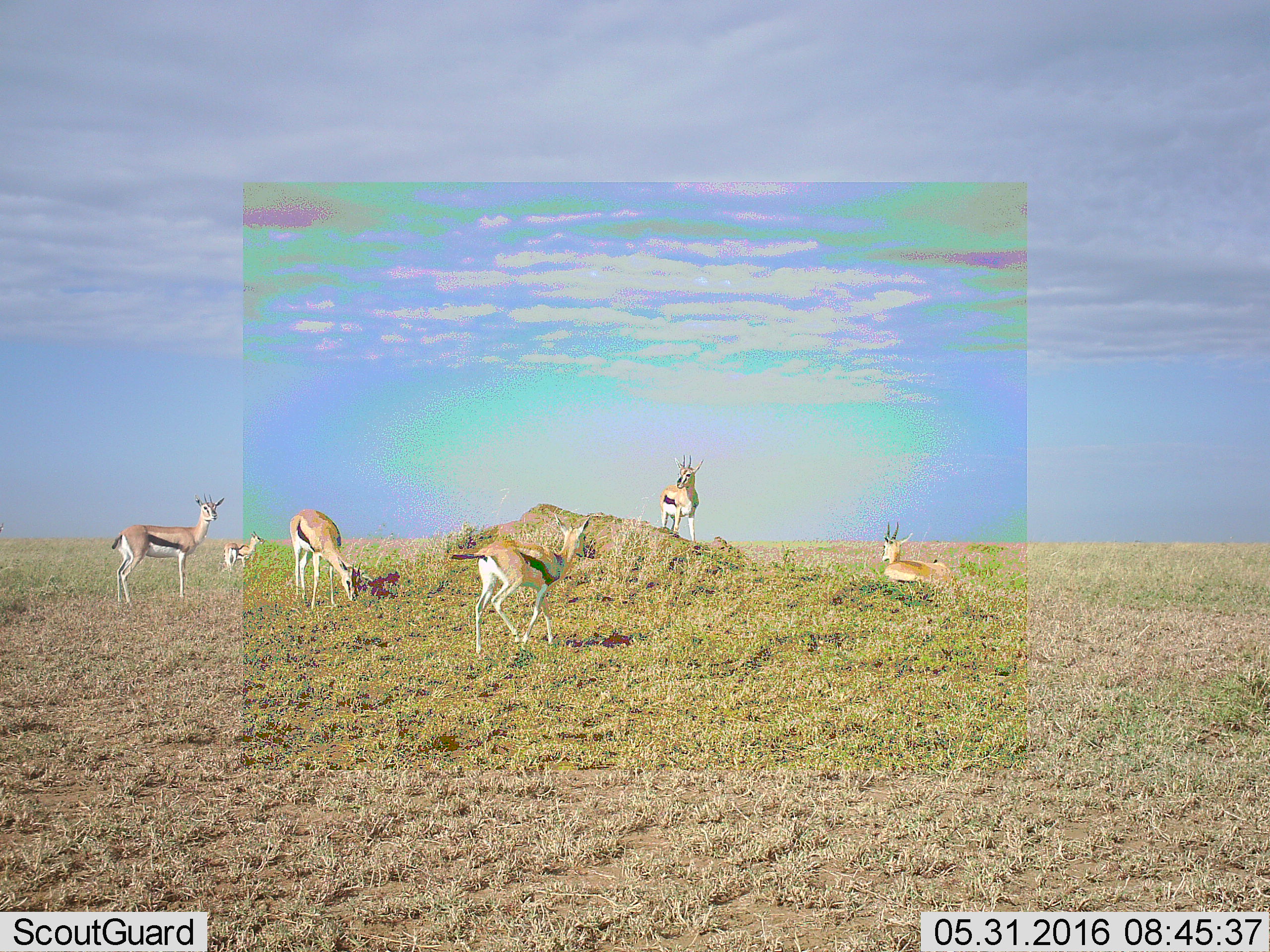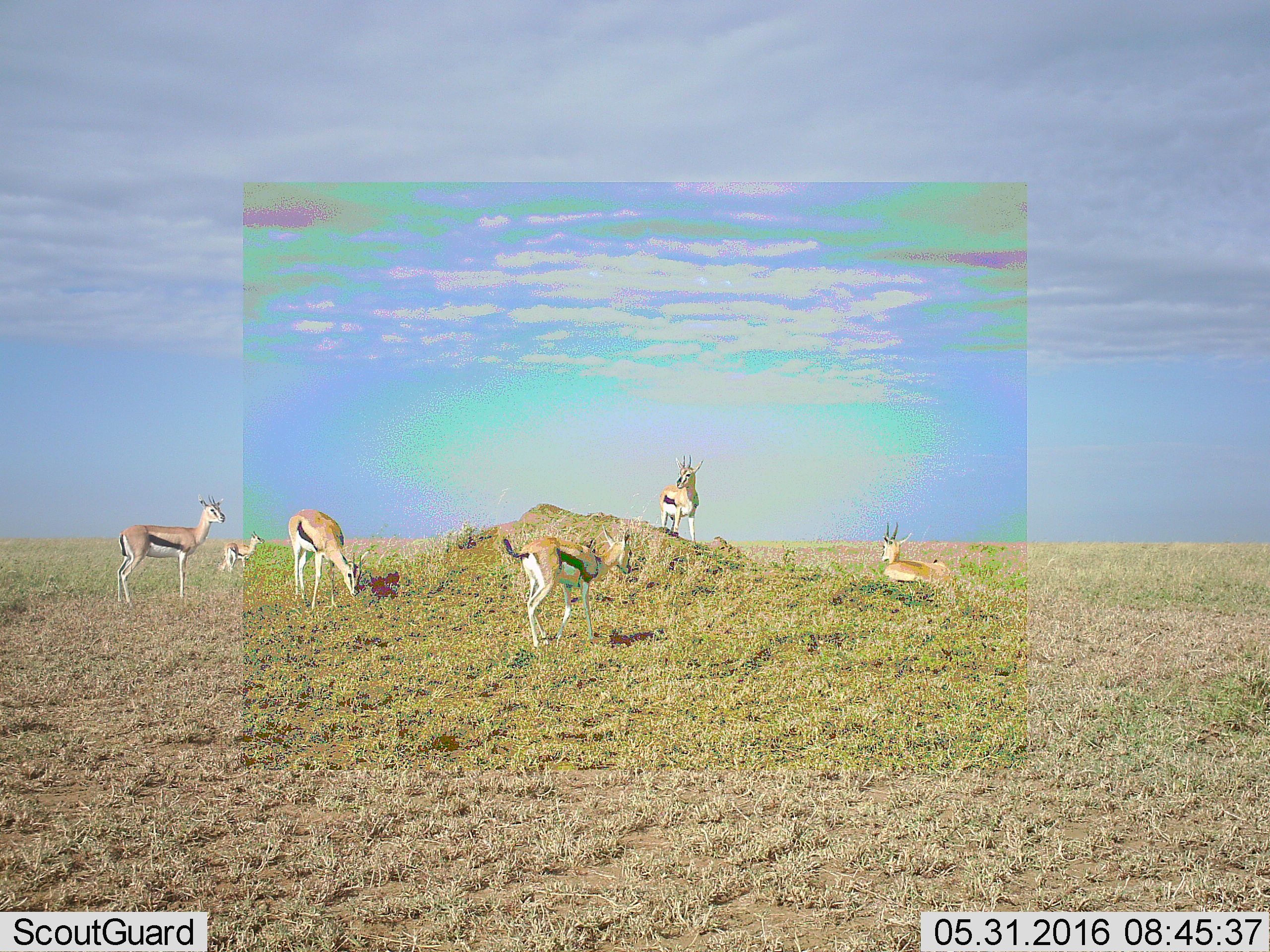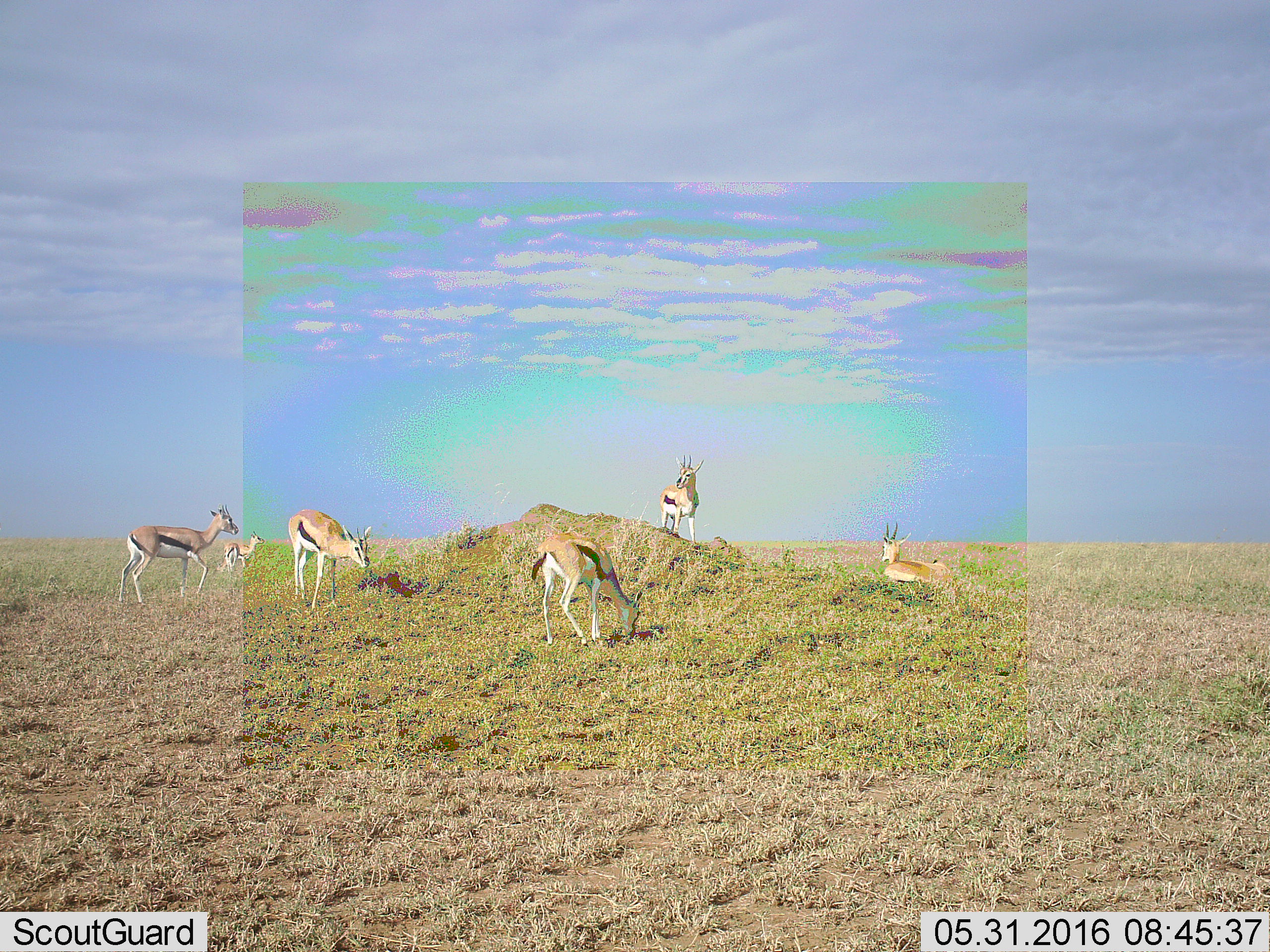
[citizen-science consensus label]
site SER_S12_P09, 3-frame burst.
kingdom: Animalia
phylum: Chordata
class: Mammalia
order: Artiodactyla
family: Bovidae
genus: Eudorcas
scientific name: Eudorcas thomsonii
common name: thomson's gazelle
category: gazellethomsons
Gazellethomsons (thomson's gazelle) (Eudorcas thomsonii), count 6. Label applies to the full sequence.